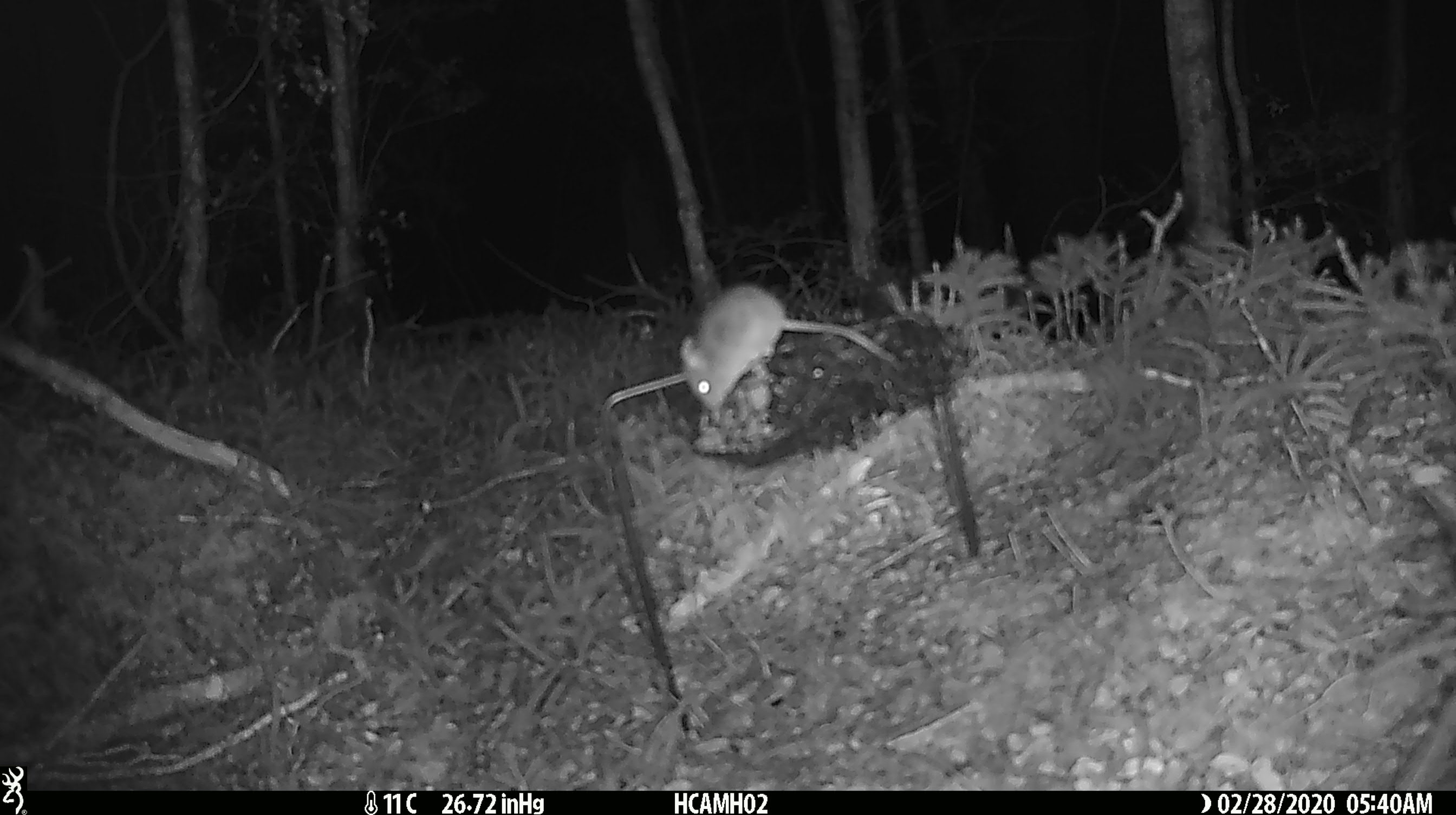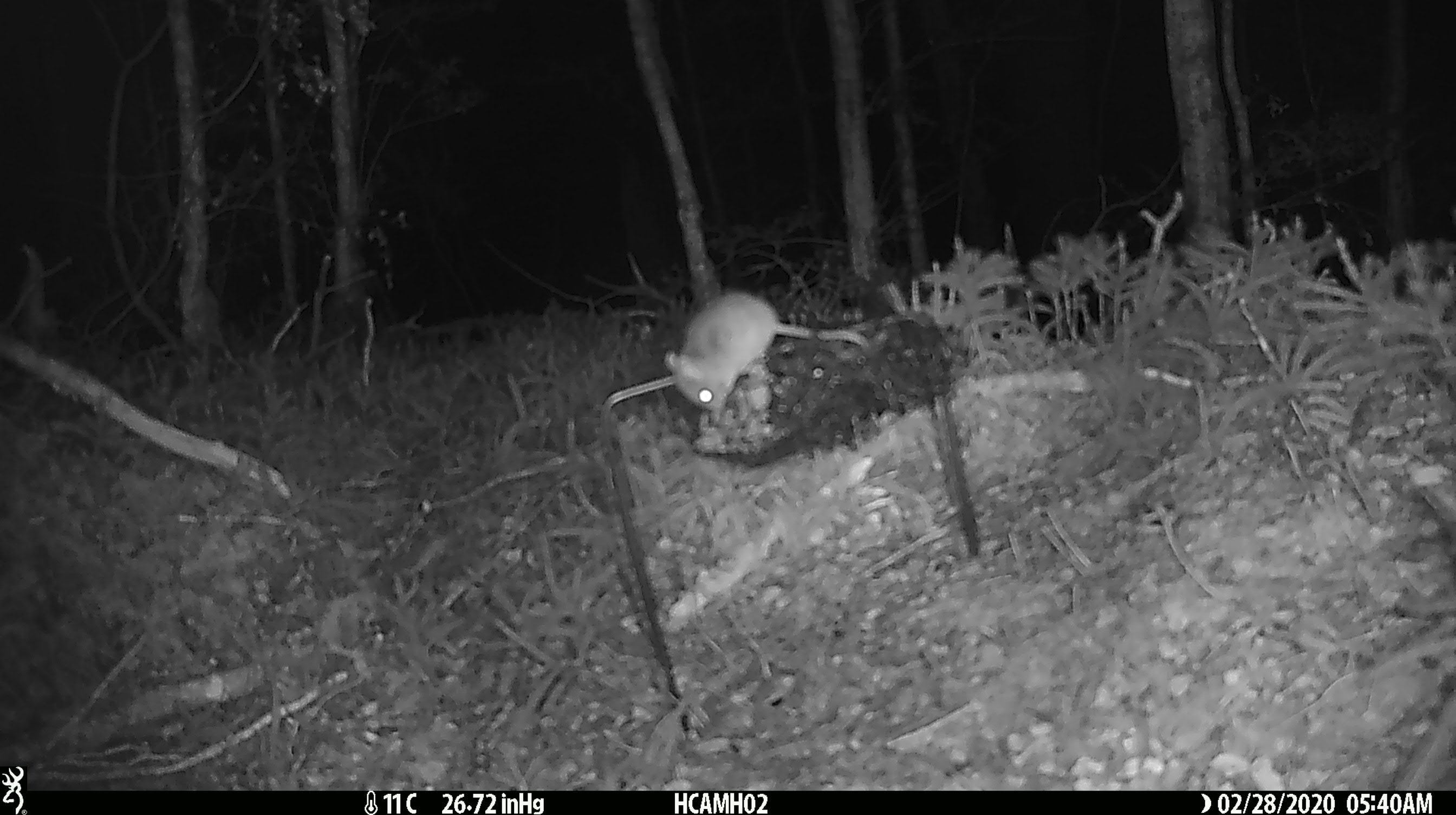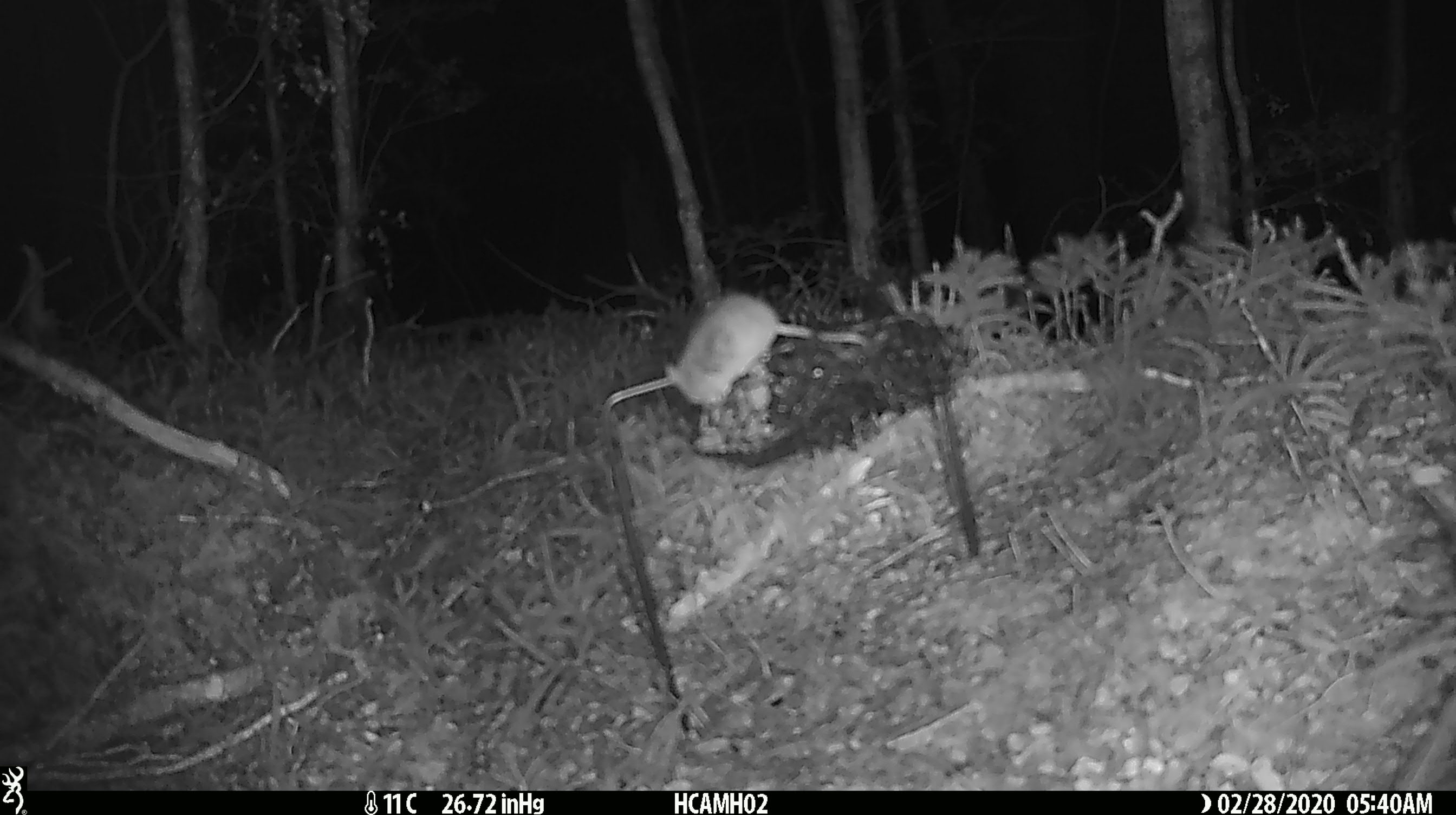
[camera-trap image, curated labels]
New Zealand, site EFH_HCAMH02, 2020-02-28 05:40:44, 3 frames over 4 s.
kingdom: Animalia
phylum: Chordata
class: Mammalia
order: Rodentia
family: Muridae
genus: Mus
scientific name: Mus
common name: mouse